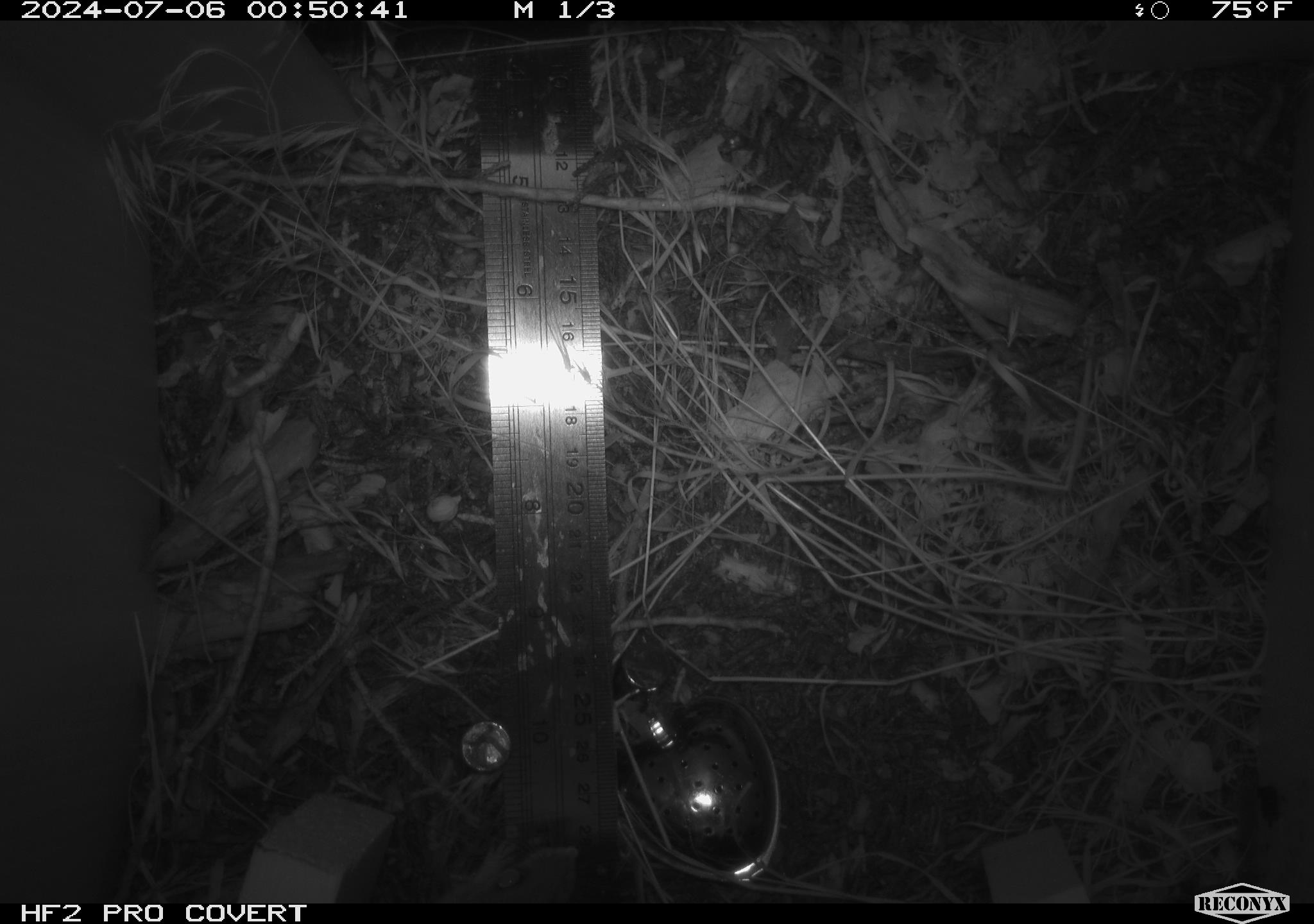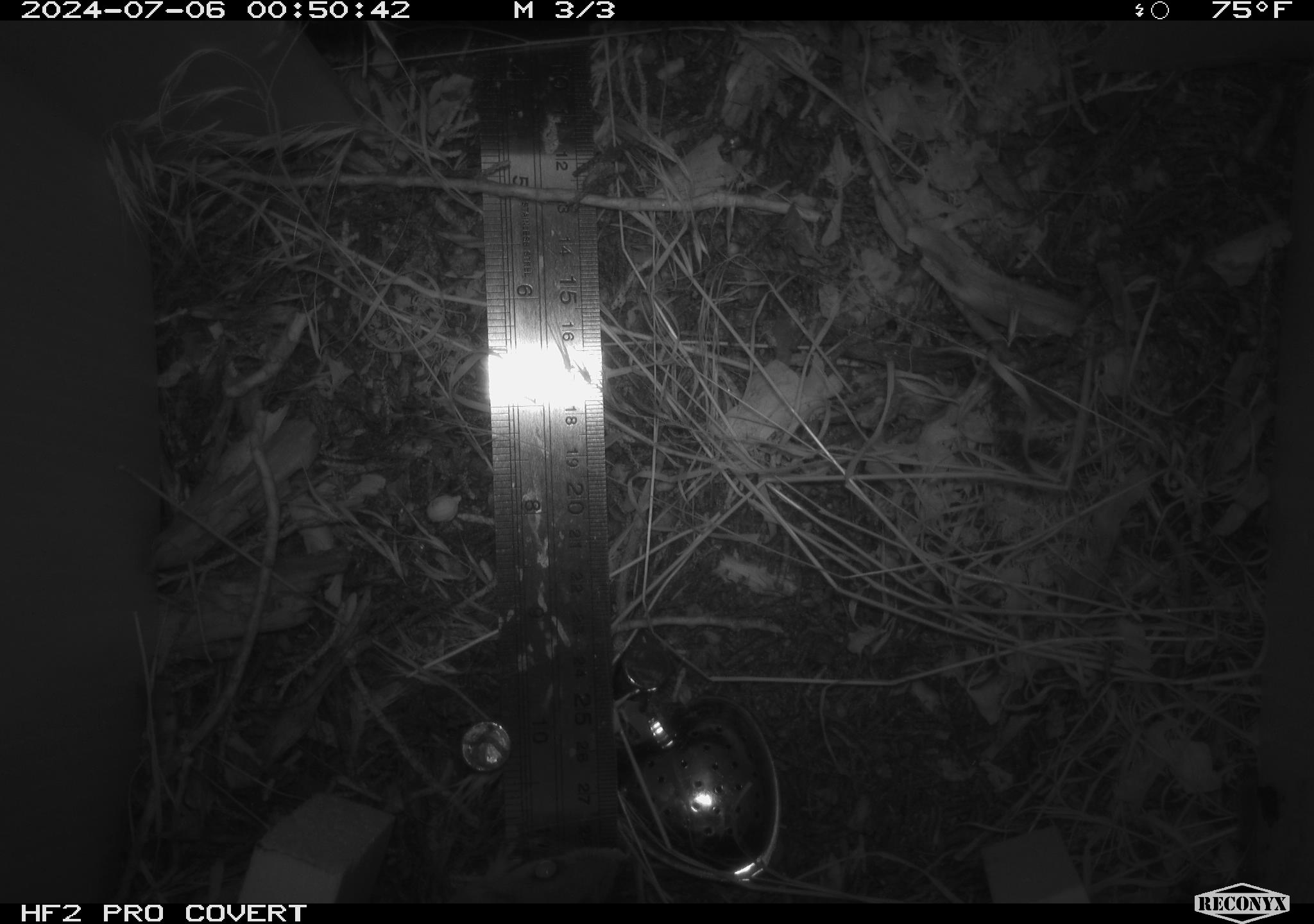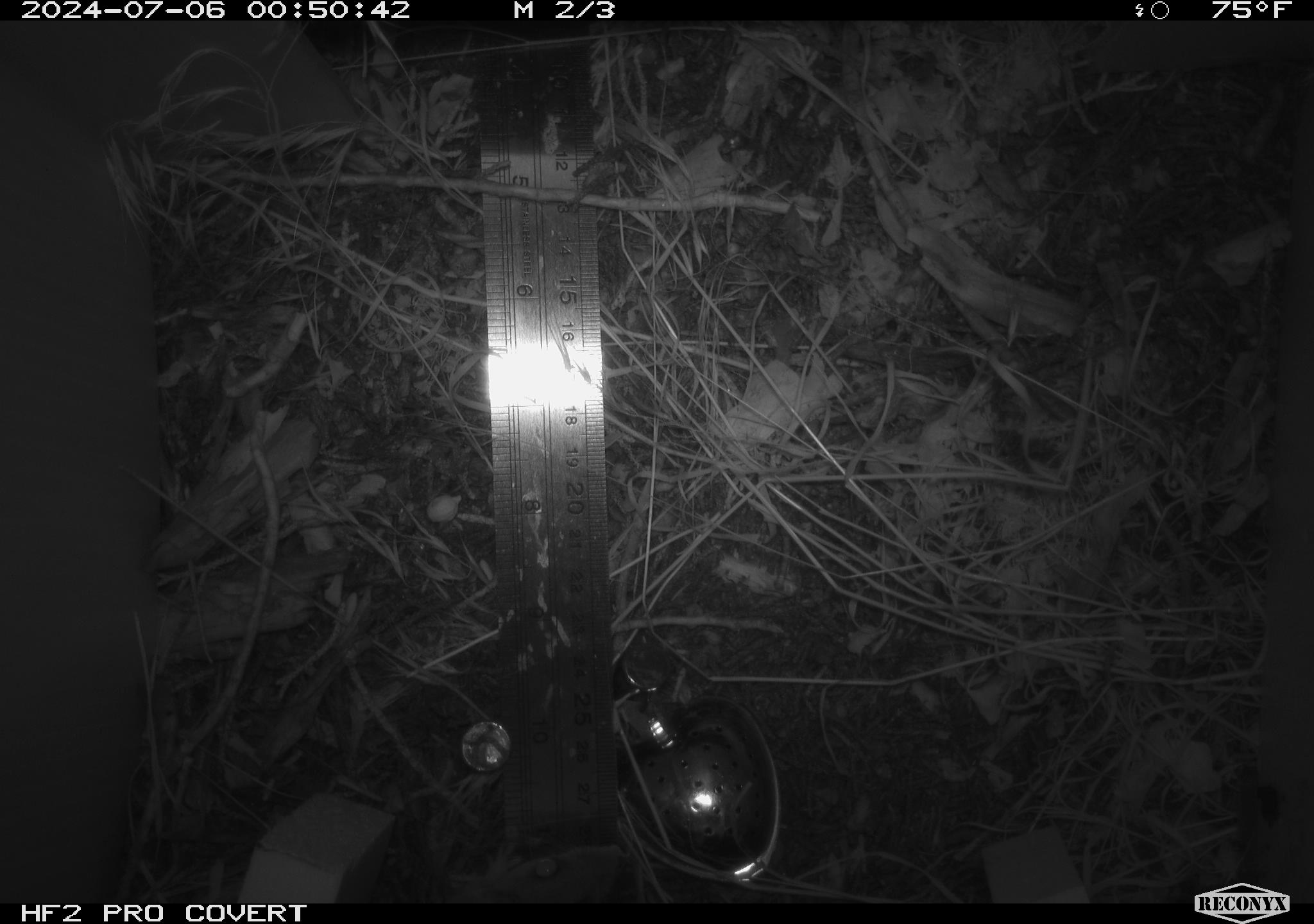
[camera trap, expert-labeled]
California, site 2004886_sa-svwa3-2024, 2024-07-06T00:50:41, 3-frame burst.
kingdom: Animalia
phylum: Chordata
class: Mammalia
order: Rodentia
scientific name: Rodentia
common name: mouse species